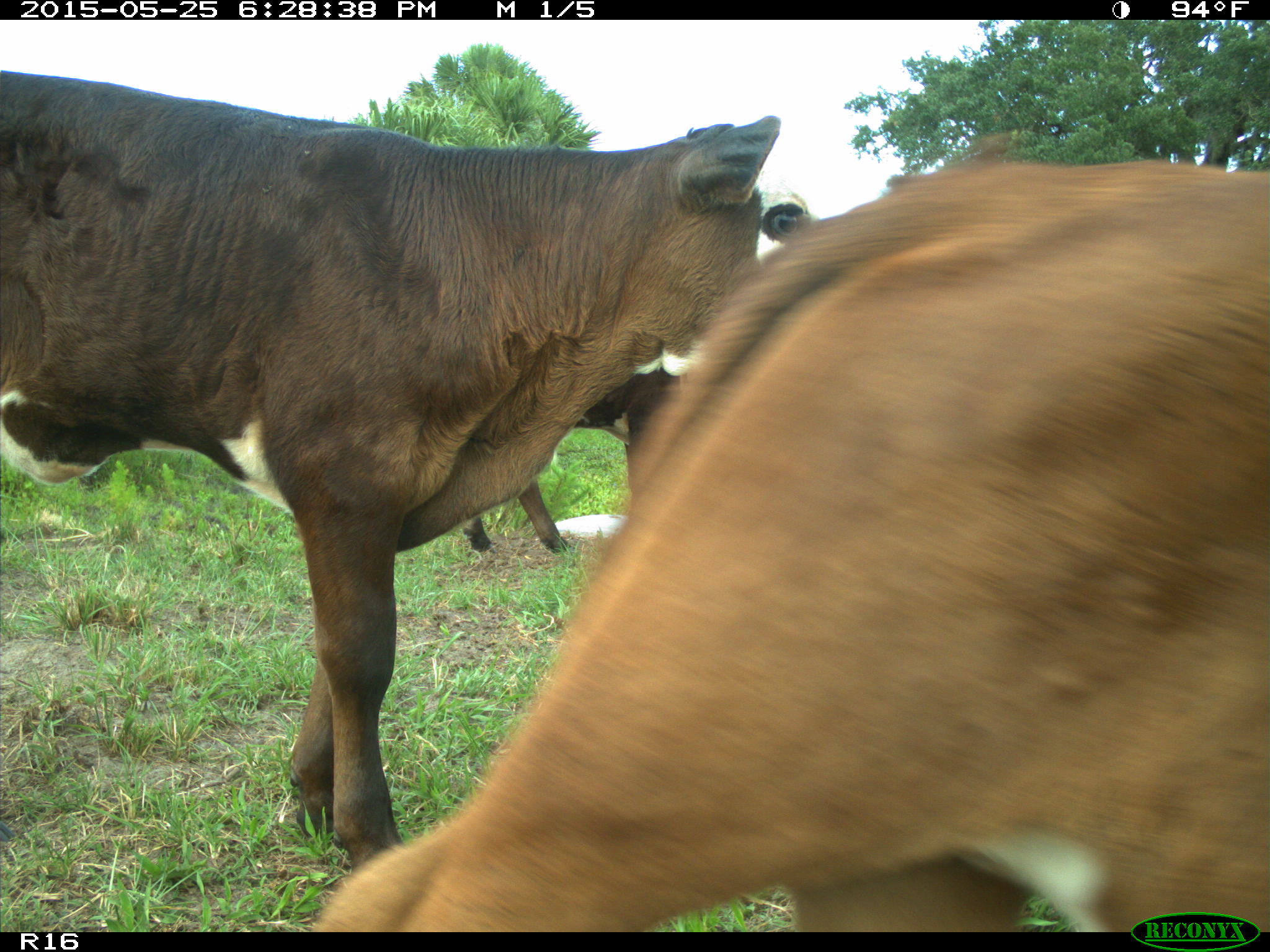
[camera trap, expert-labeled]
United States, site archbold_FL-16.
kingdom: Animalia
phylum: Chordata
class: Mammalia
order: Artiodactyla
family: Bovidae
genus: Bos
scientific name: Bos taurus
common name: domestic cow